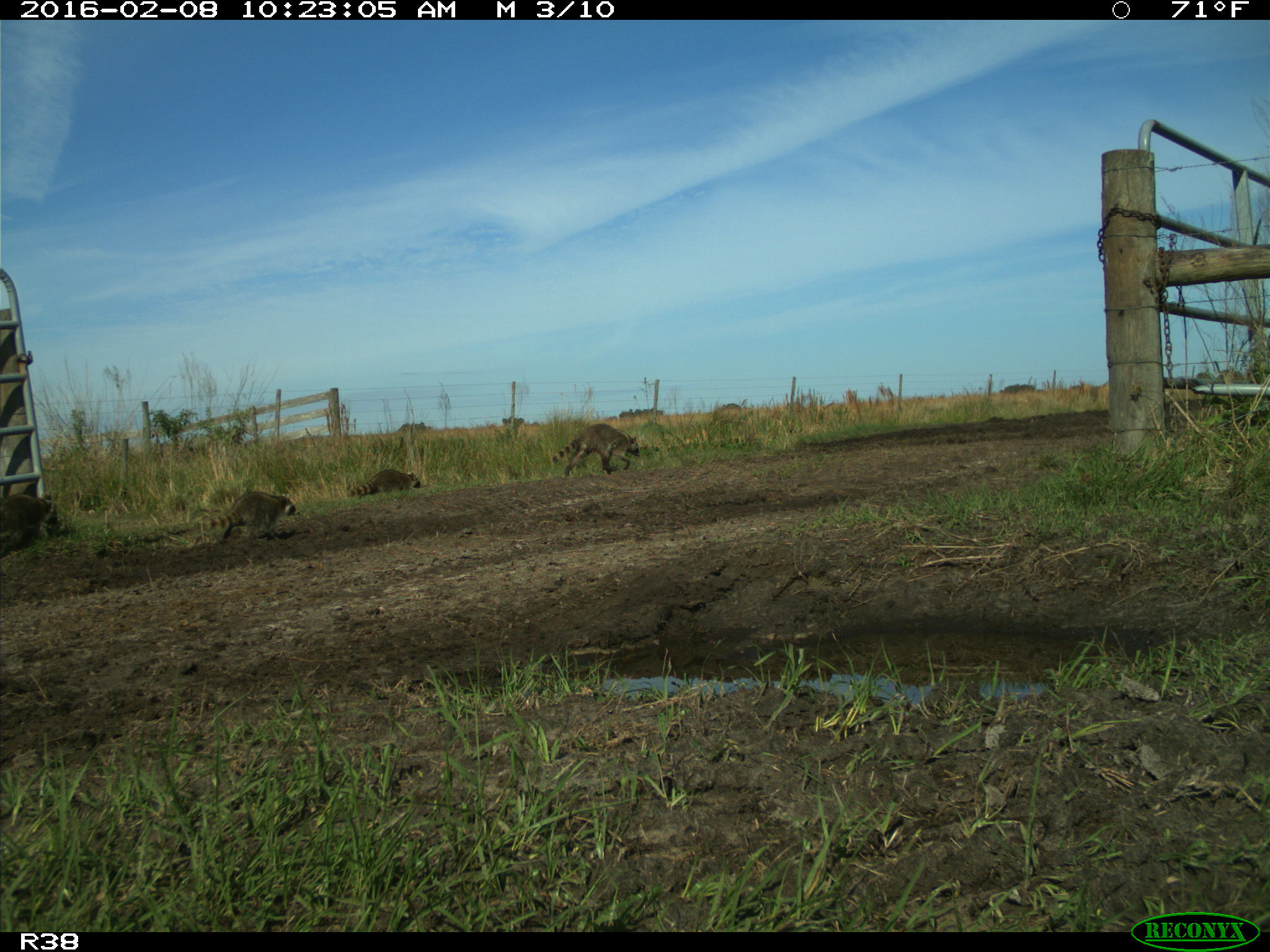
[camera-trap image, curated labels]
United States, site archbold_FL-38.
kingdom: Animalia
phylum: Chordata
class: Mammalia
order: Carnivora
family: Procyonidae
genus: Procyon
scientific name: Procyon lotor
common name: common raccoon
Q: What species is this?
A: Procyon lotor (common raccoon).